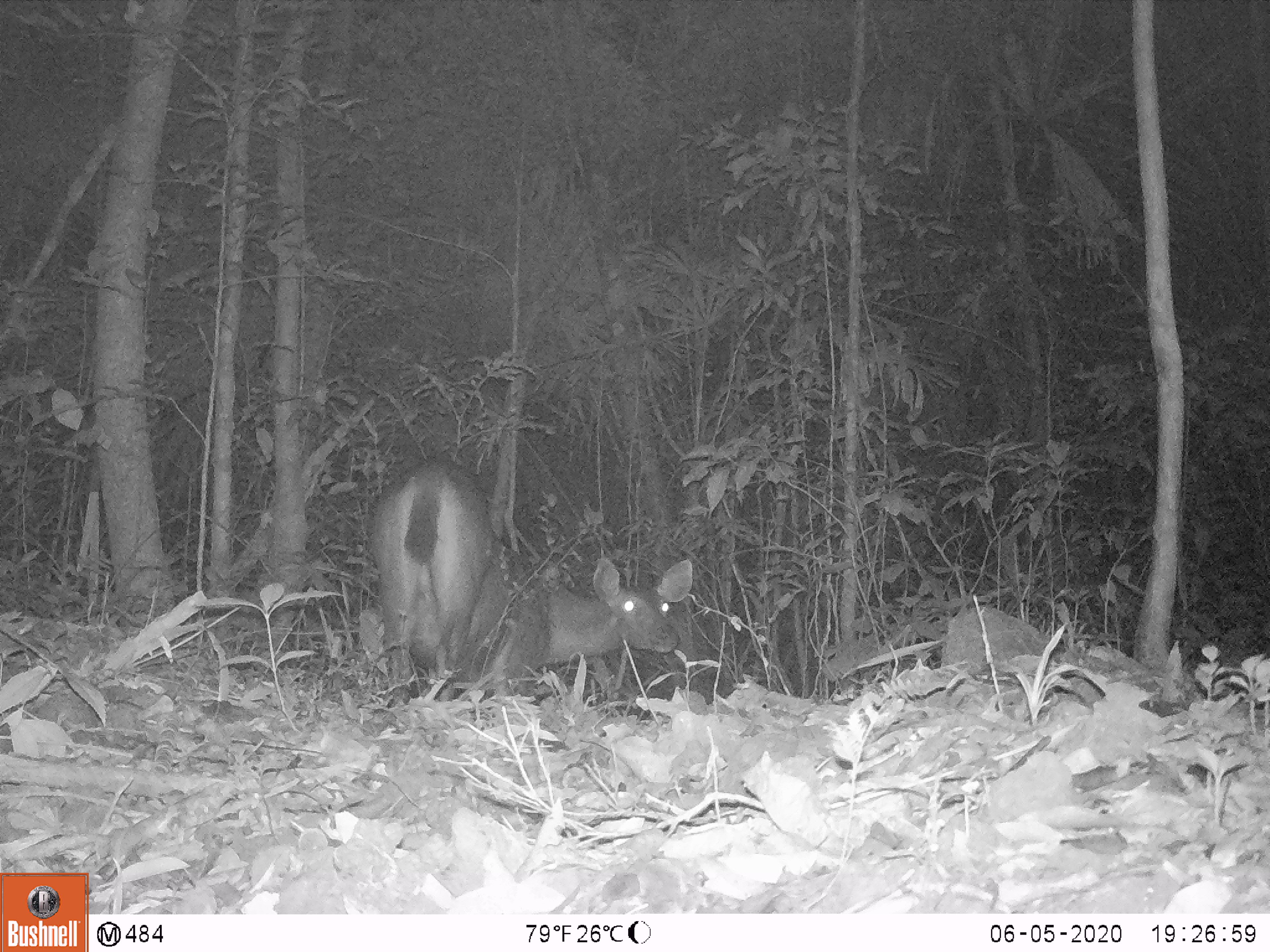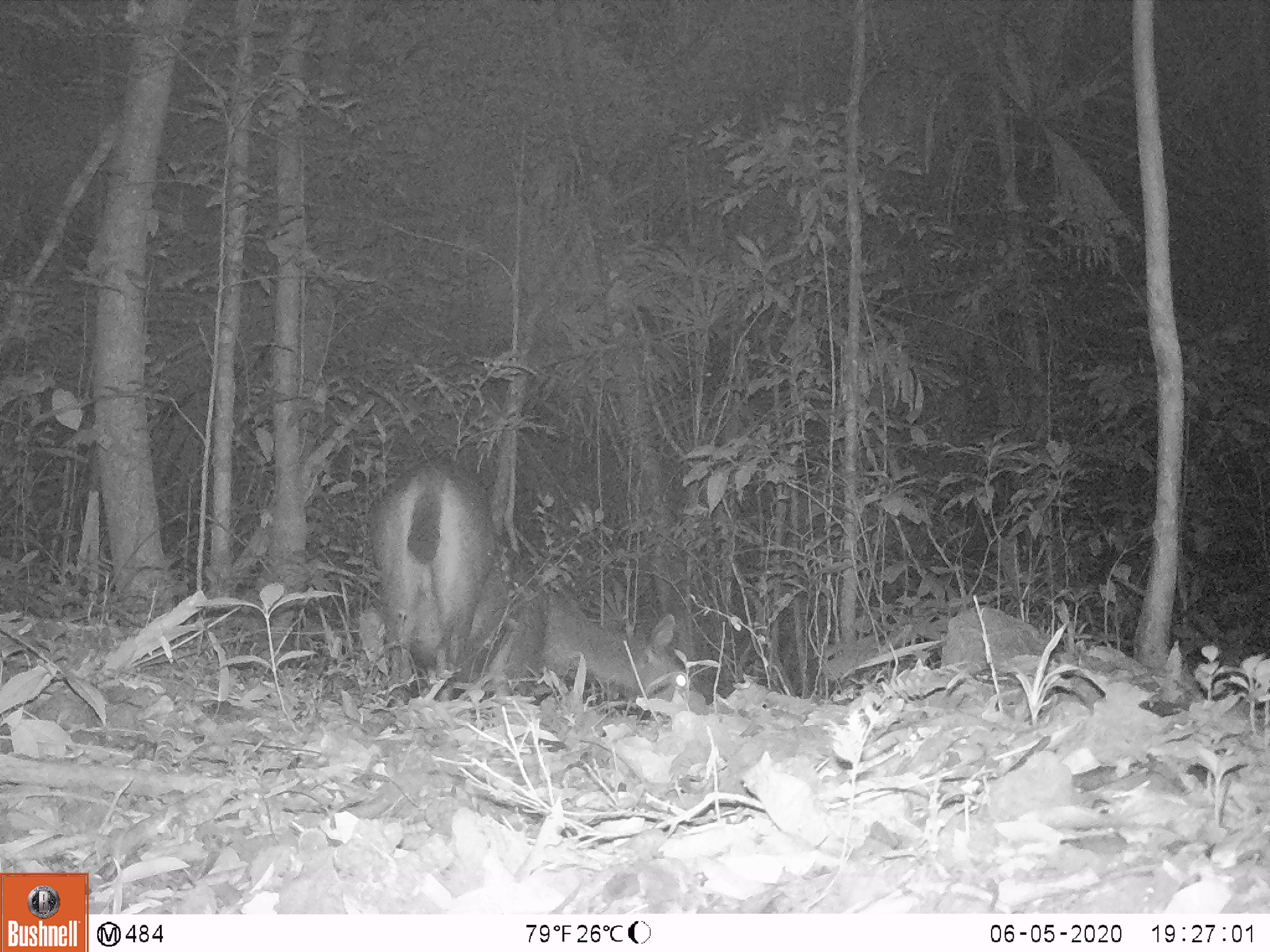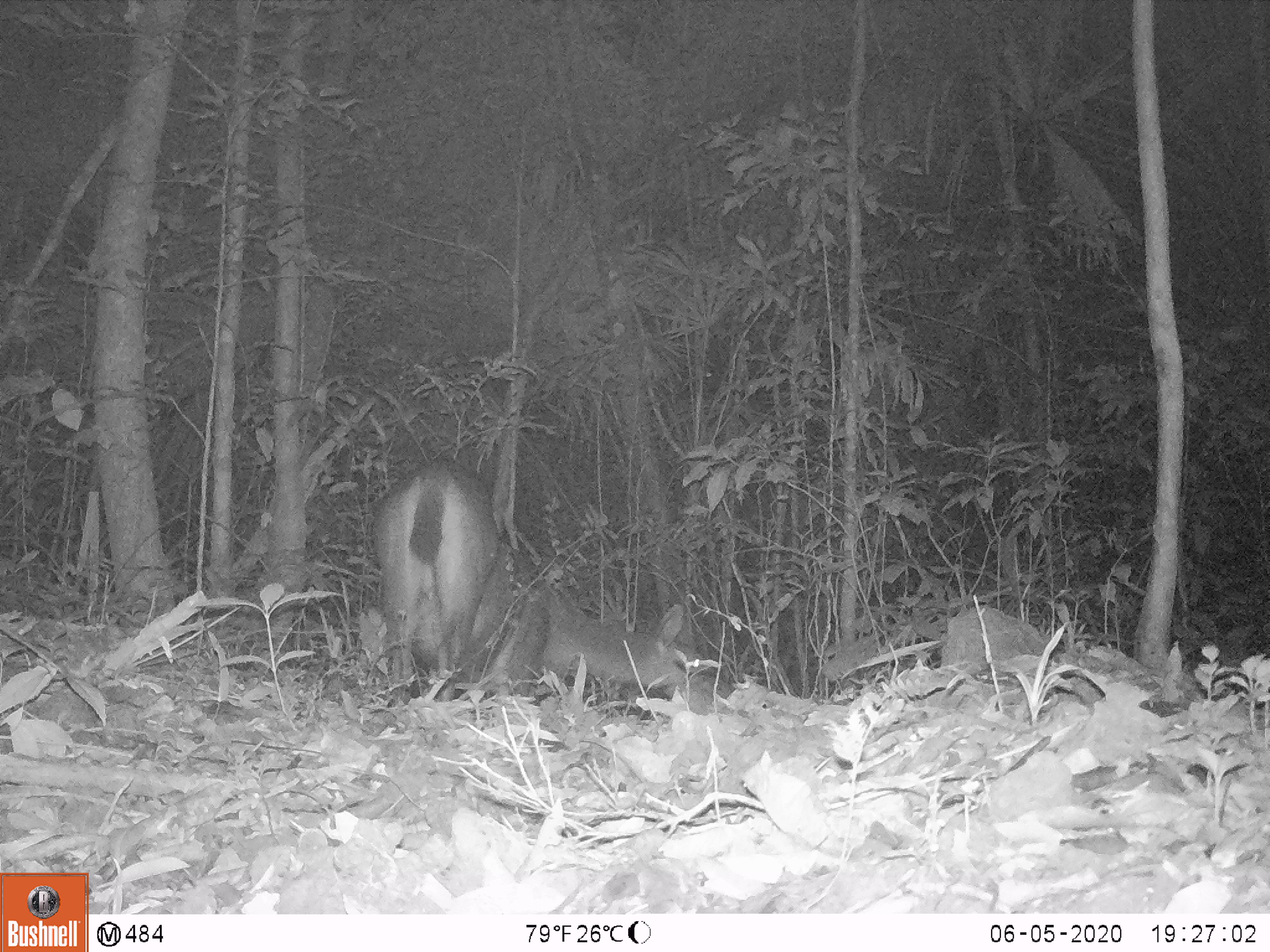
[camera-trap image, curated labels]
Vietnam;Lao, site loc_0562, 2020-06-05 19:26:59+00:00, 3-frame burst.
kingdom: Animalia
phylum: Chordata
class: Mammalia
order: Artiodactyla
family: Cervidae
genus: Rusa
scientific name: Rusa unicolor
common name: sambar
Sambar (Rusa unicolor). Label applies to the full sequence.